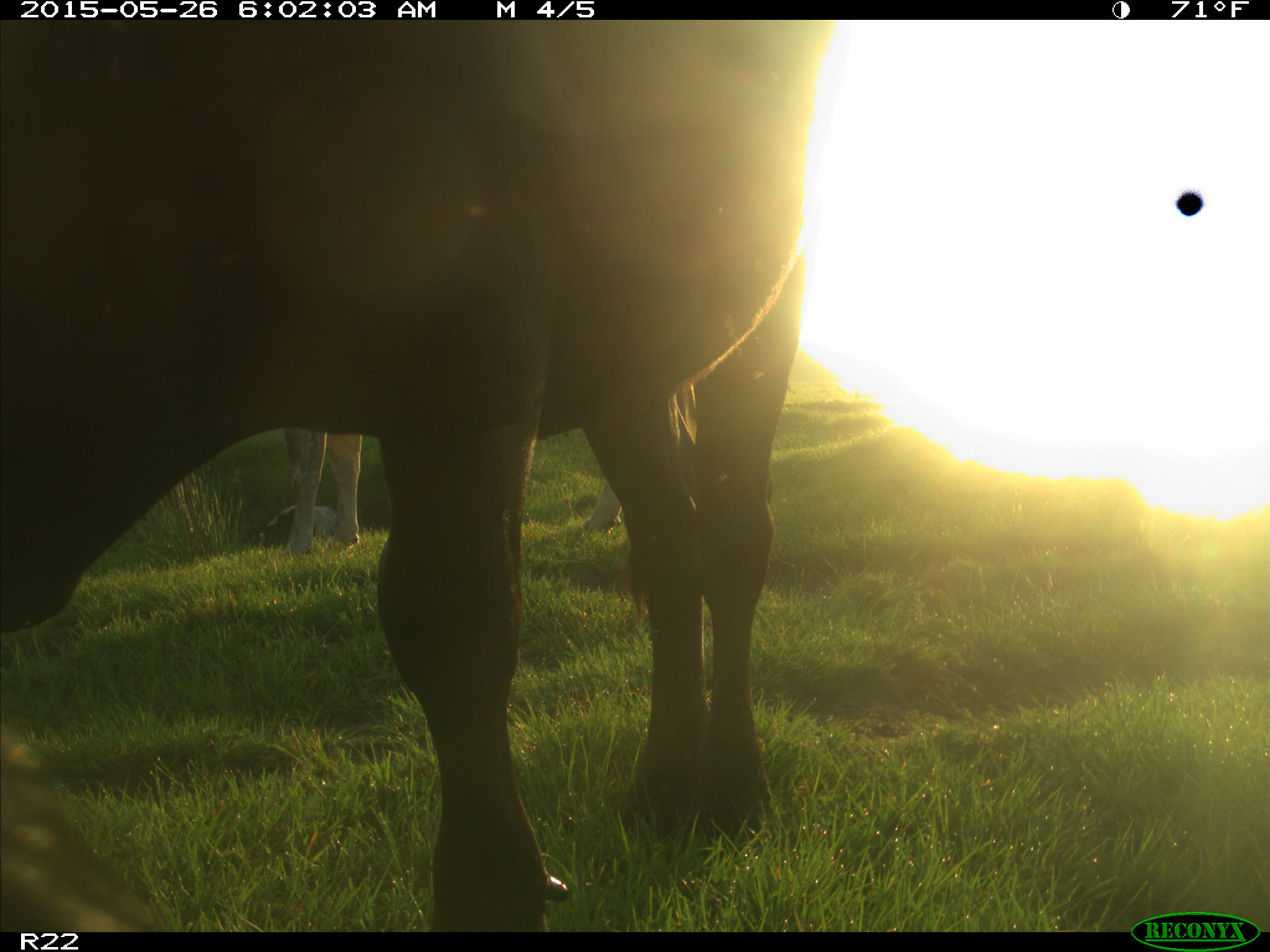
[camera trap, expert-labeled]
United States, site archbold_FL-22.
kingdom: Animalia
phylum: Chordata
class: Mammalia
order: Artiodactyla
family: Bovidae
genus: Bos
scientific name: Bos taurus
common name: domestic cow